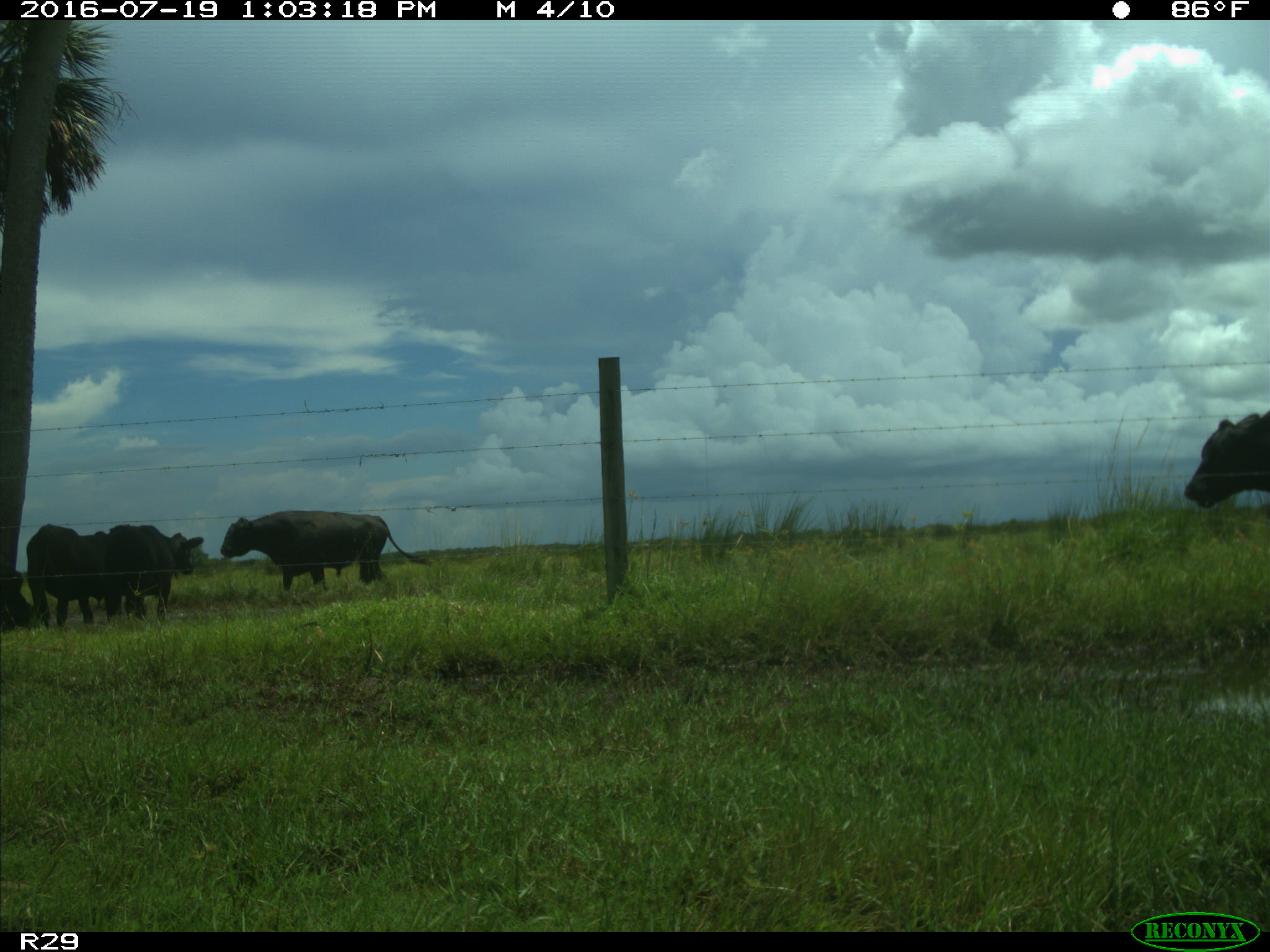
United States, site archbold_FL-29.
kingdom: Animalia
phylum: Chordata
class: Mammalia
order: Artiodactyla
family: Bovidae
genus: Bos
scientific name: Bos taurus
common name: domestic cow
Bos taurus (domestic cow).